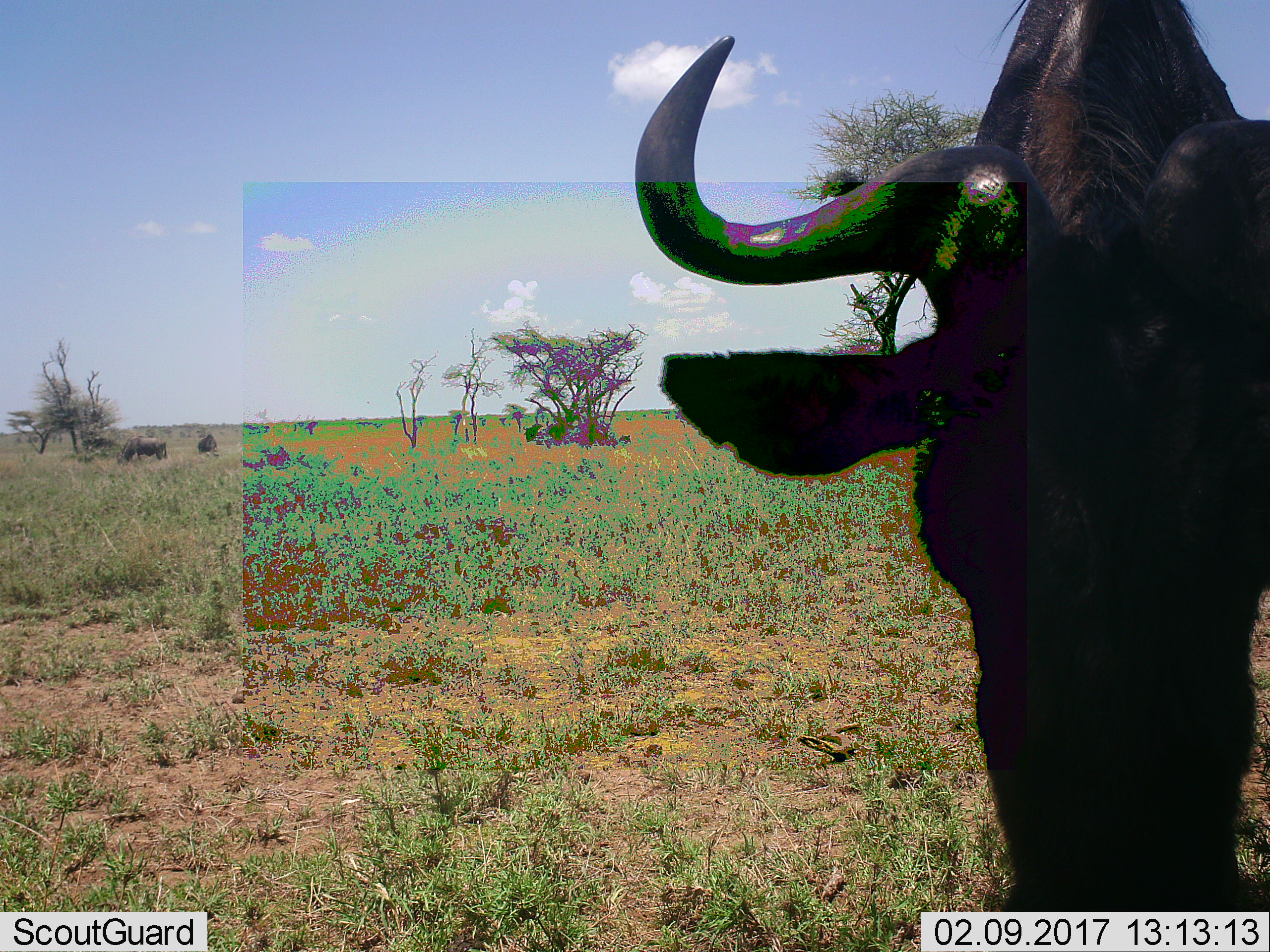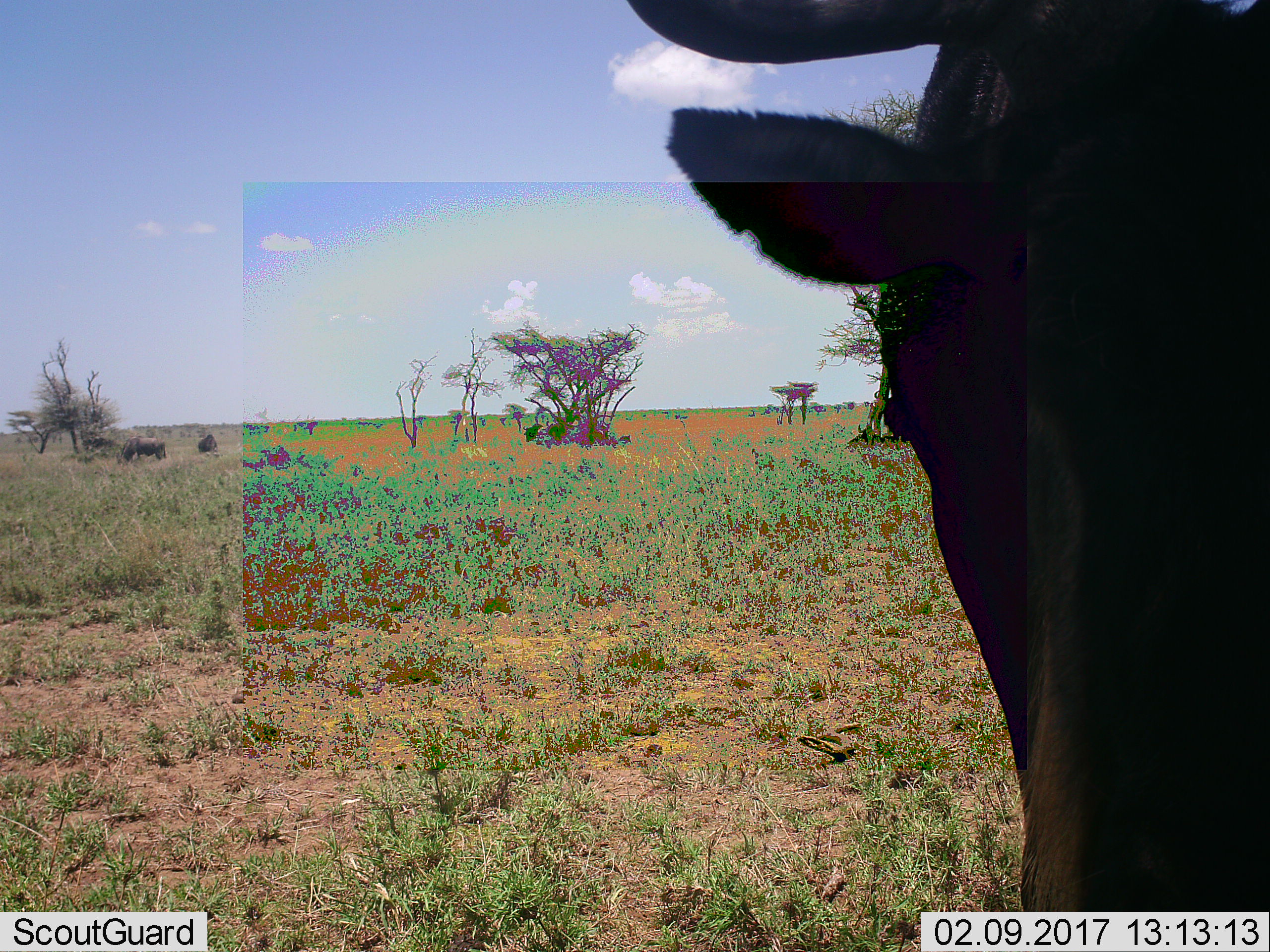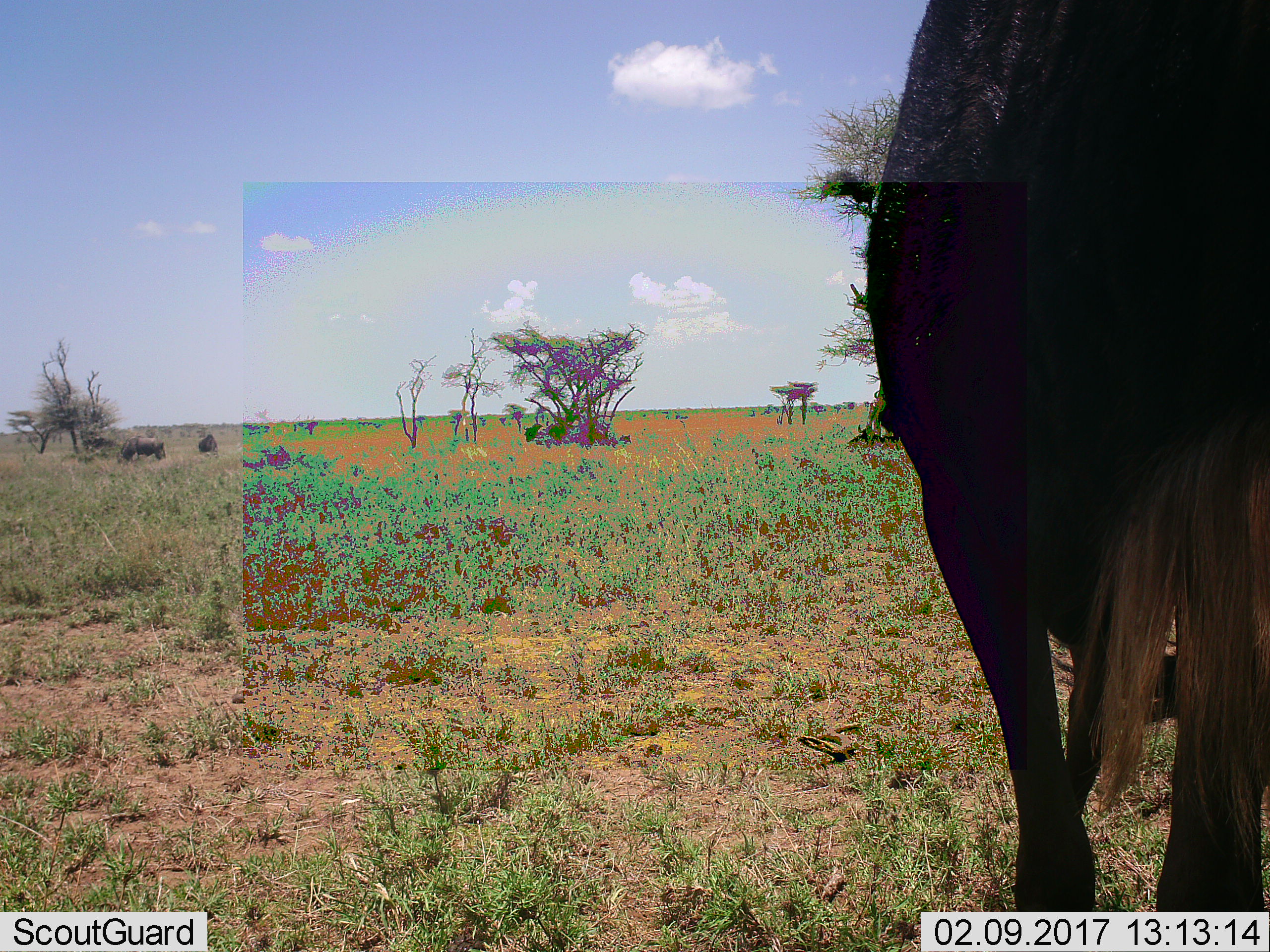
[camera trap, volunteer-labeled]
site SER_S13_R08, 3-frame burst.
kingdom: Animalia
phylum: Chordata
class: Mammalia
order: Artiodactyla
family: Bovidae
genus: Connochaetes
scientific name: Connochaetes taurinus taurinus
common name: blue wildebeest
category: wildebeestblue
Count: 3.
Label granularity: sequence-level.